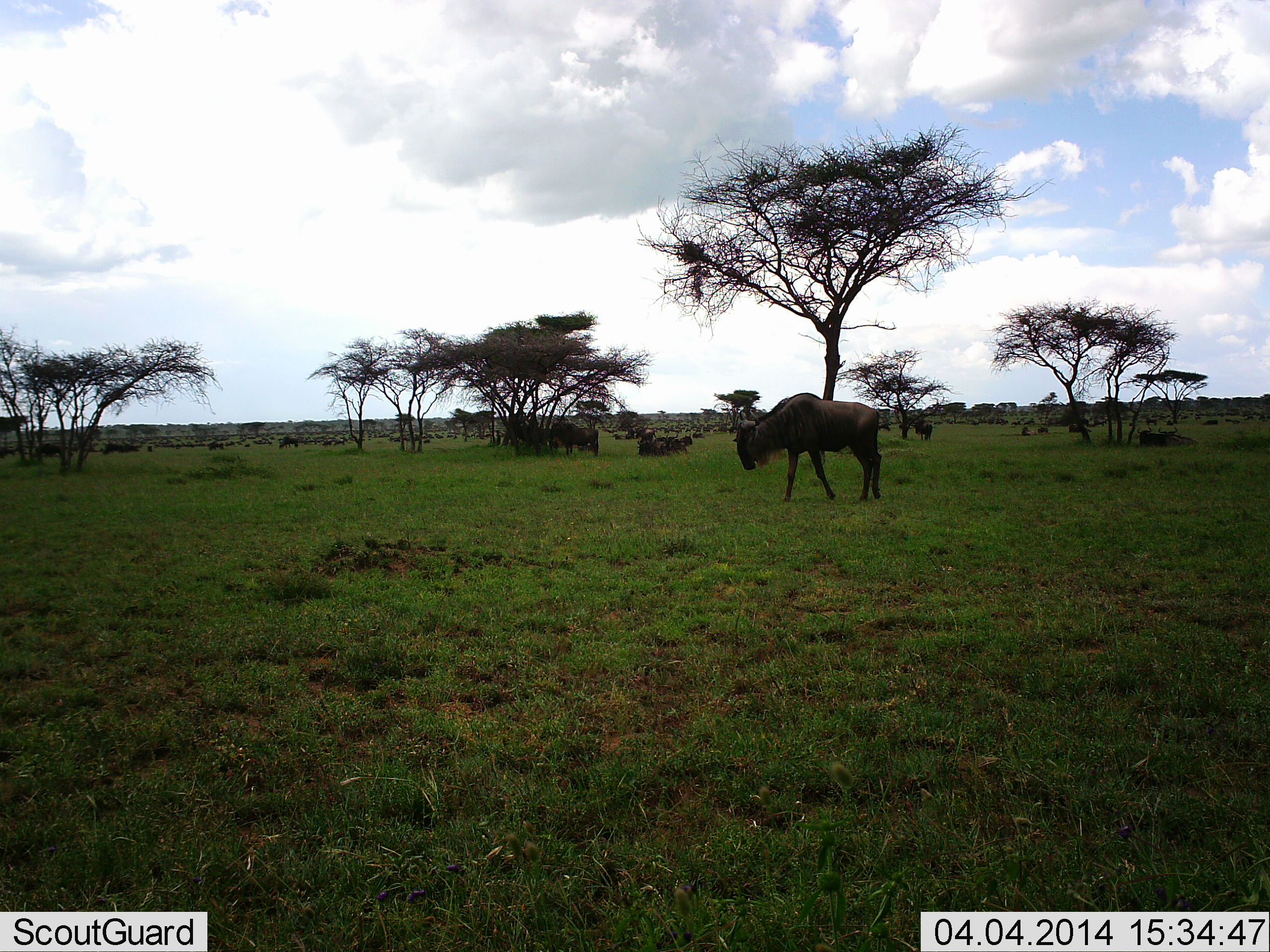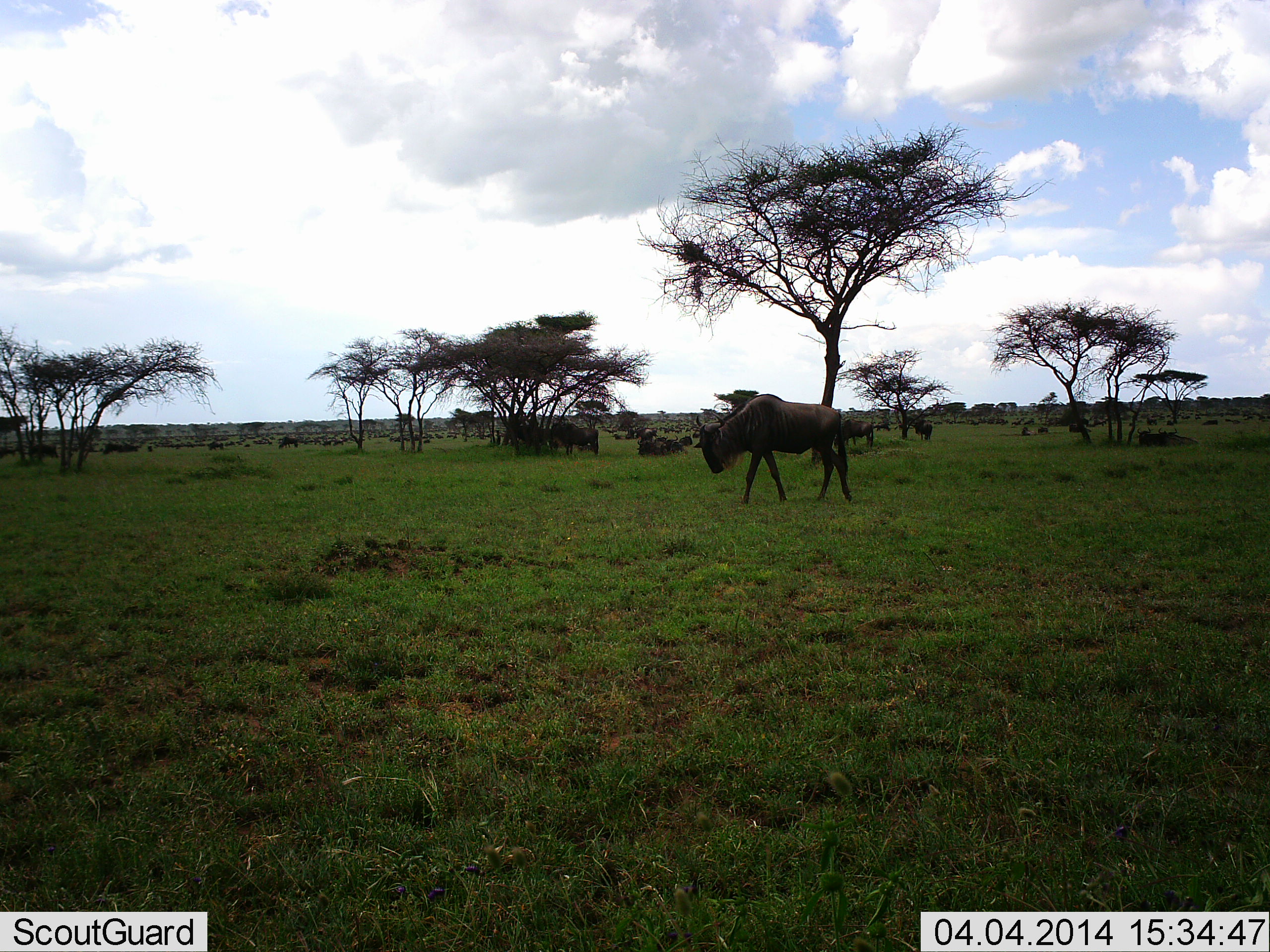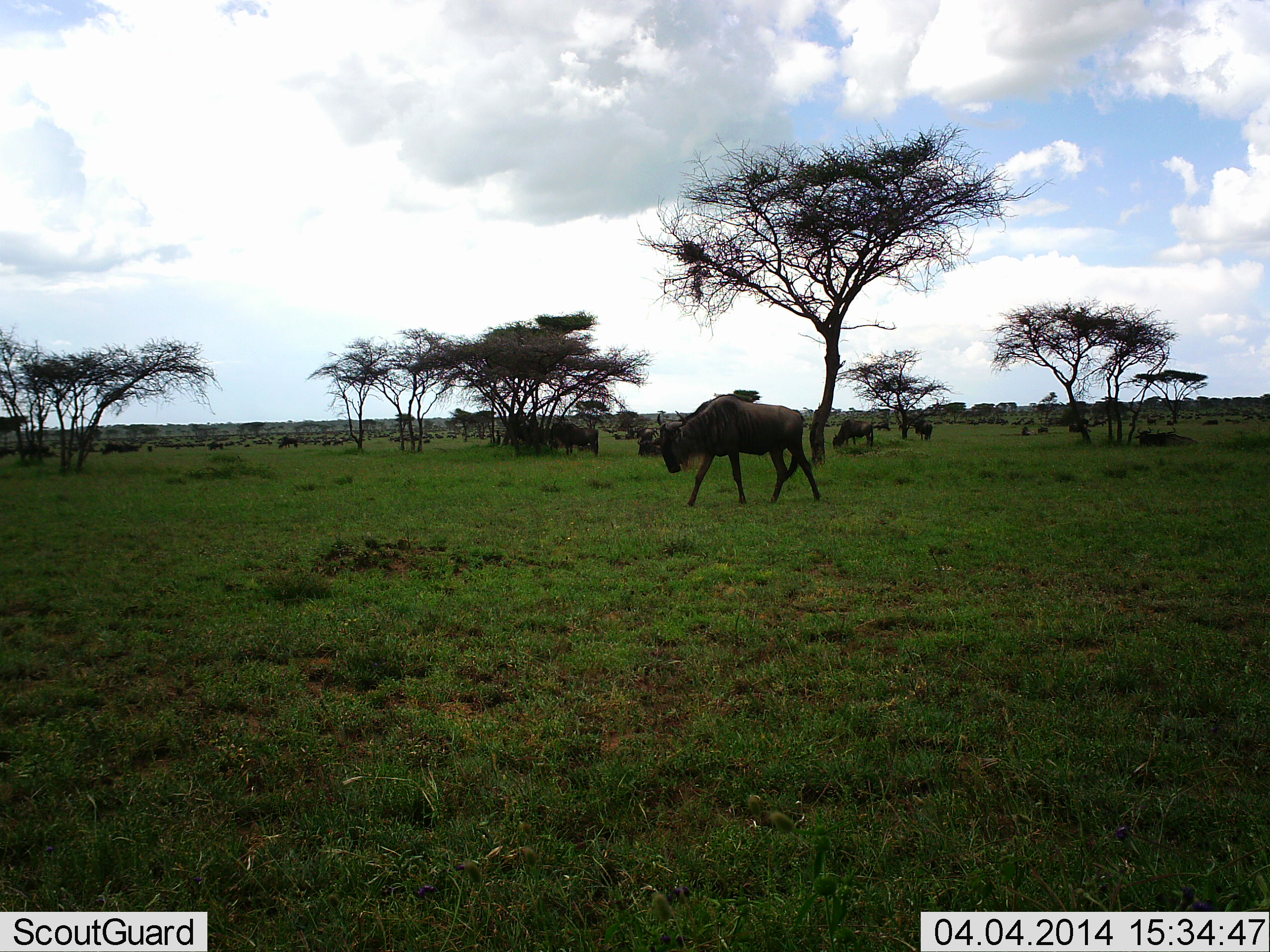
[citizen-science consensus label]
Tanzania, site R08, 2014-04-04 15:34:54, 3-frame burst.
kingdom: Animalia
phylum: Chordata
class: Mammalia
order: Artiodactyla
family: Bovidae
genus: Connochaetes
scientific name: Connochaetes taurinus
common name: blue wildebeest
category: wildebeest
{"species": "wildebeest (blue wildebeest) (Connochaetes taurinus)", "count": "11-50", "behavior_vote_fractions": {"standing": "70%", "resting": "60%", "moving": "100%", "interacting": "20%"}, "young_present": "0%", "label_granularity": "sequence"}